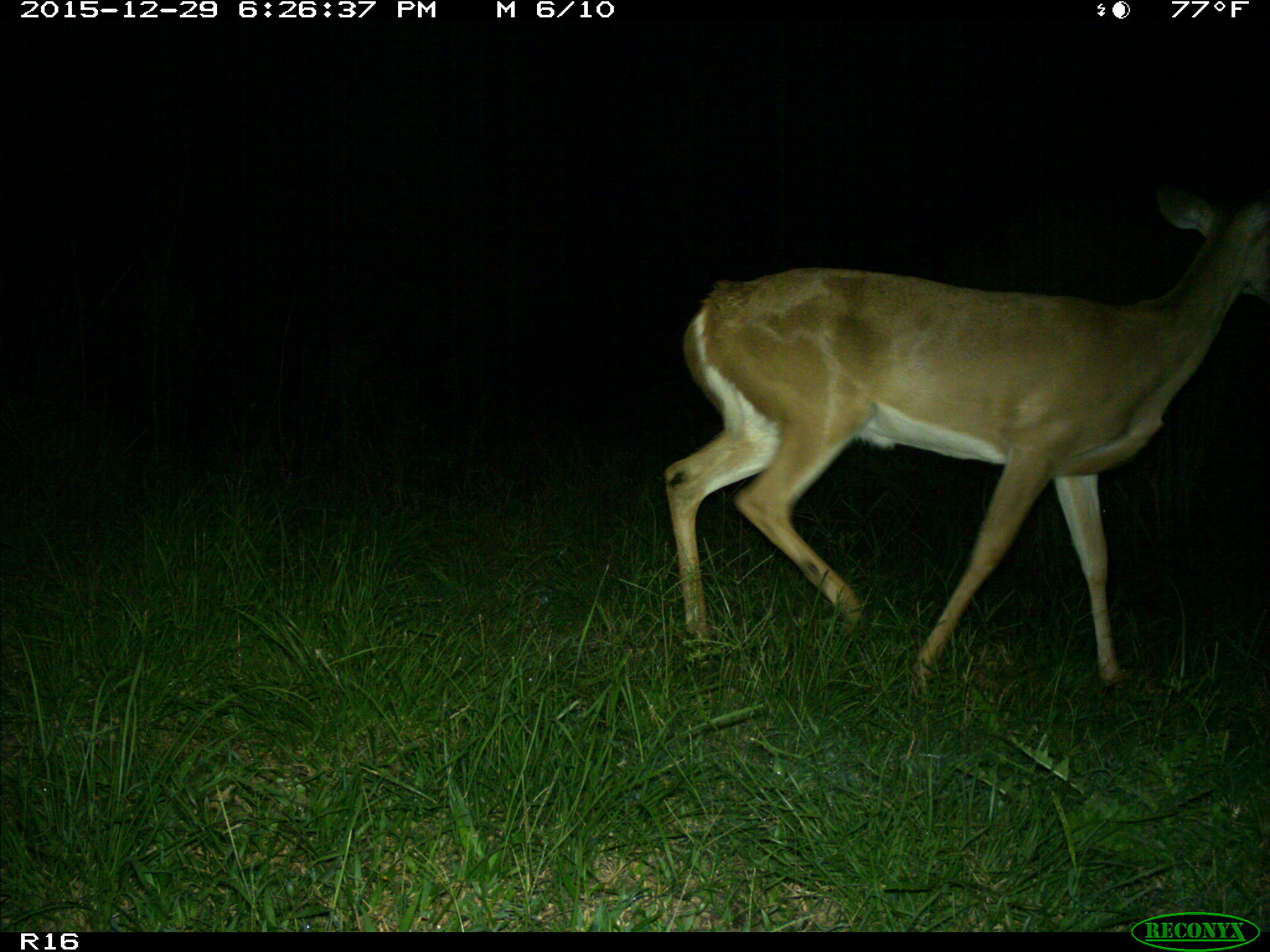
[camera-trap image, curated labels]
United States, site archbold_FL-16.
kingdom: Animalia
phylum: Chordata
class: Mammalia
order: Artiodactyla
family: Cervidae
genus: Odocoileus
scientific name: Odocoileus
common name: deer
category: unidentified deer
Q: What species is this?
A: Unidentified deer (deer) (Odocoileus).